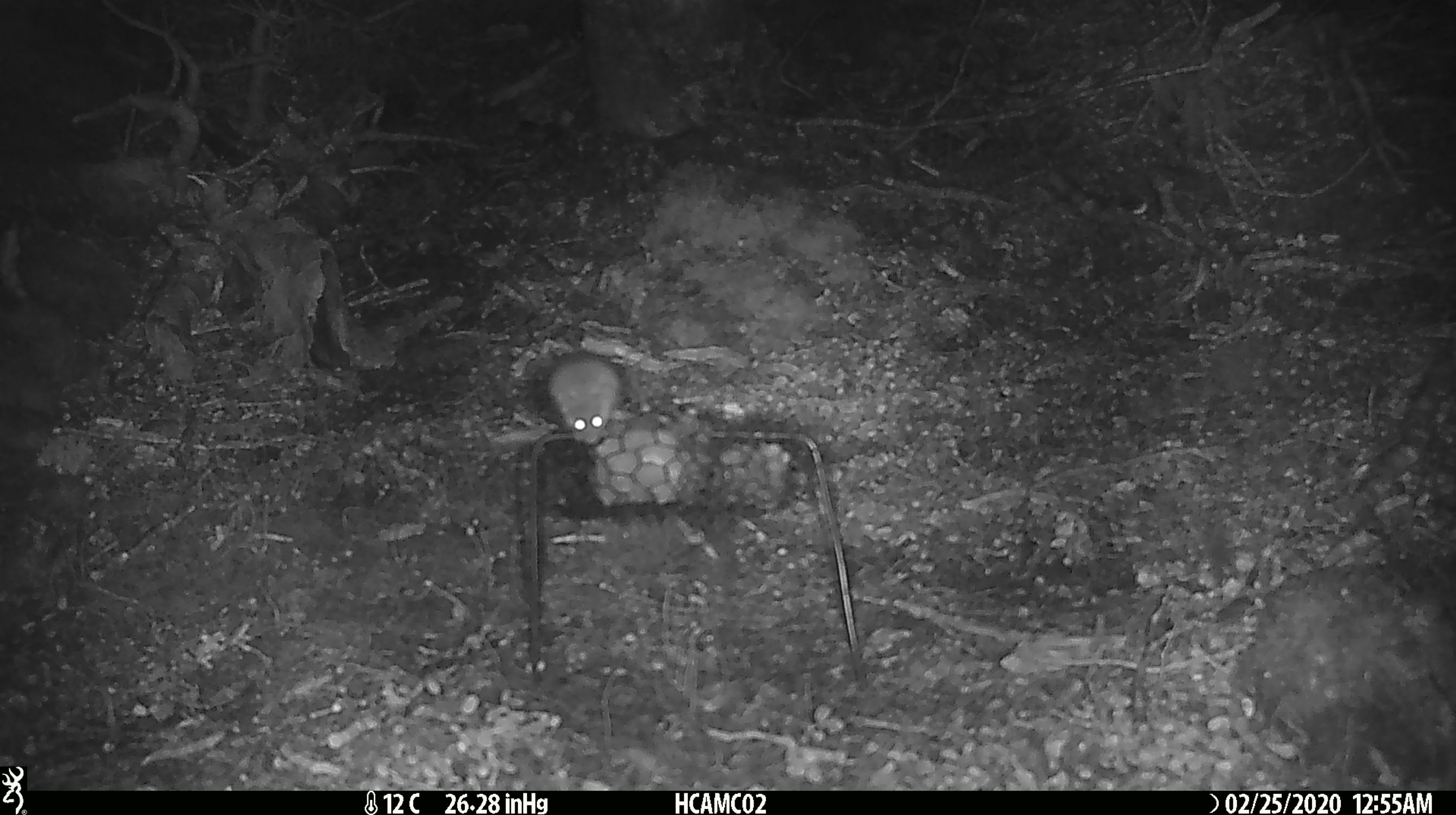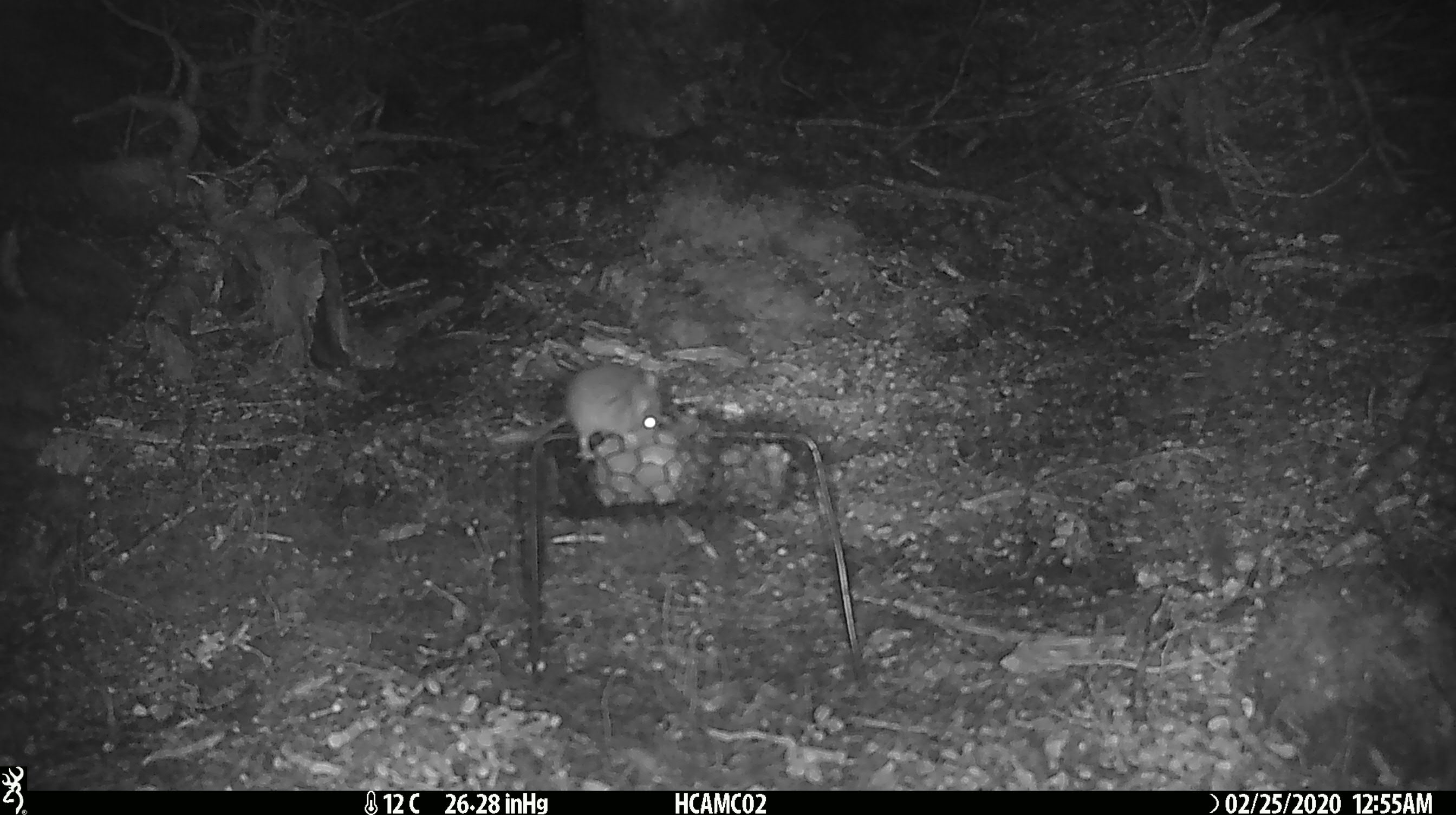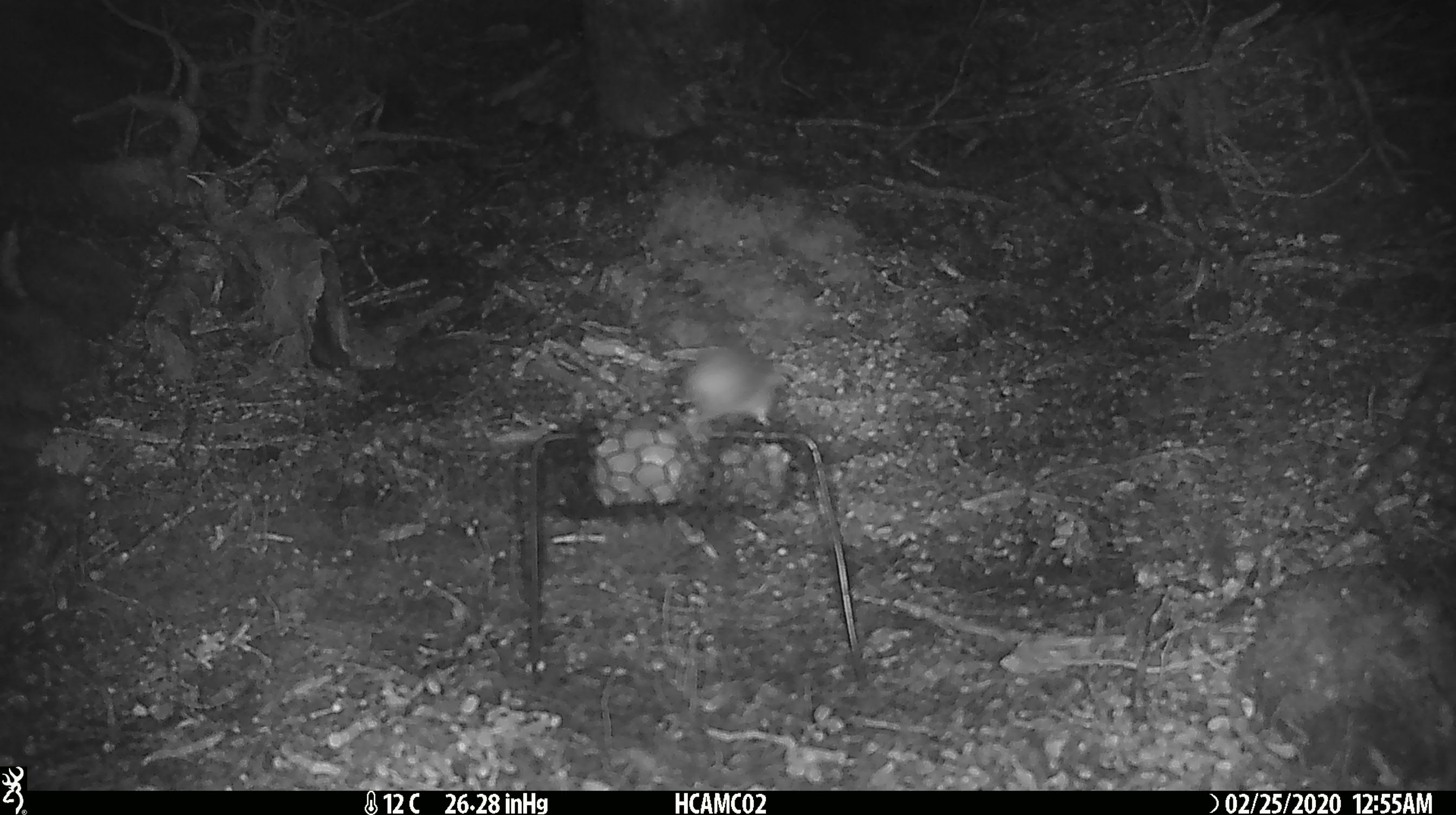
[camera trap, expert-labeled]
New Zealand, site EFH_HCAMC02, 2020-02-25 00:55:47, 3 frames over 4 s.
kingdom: Animalia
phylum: Chordata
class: Mammalia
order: Rodentia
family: Muridae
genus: Mus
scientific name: Mus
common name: mouse